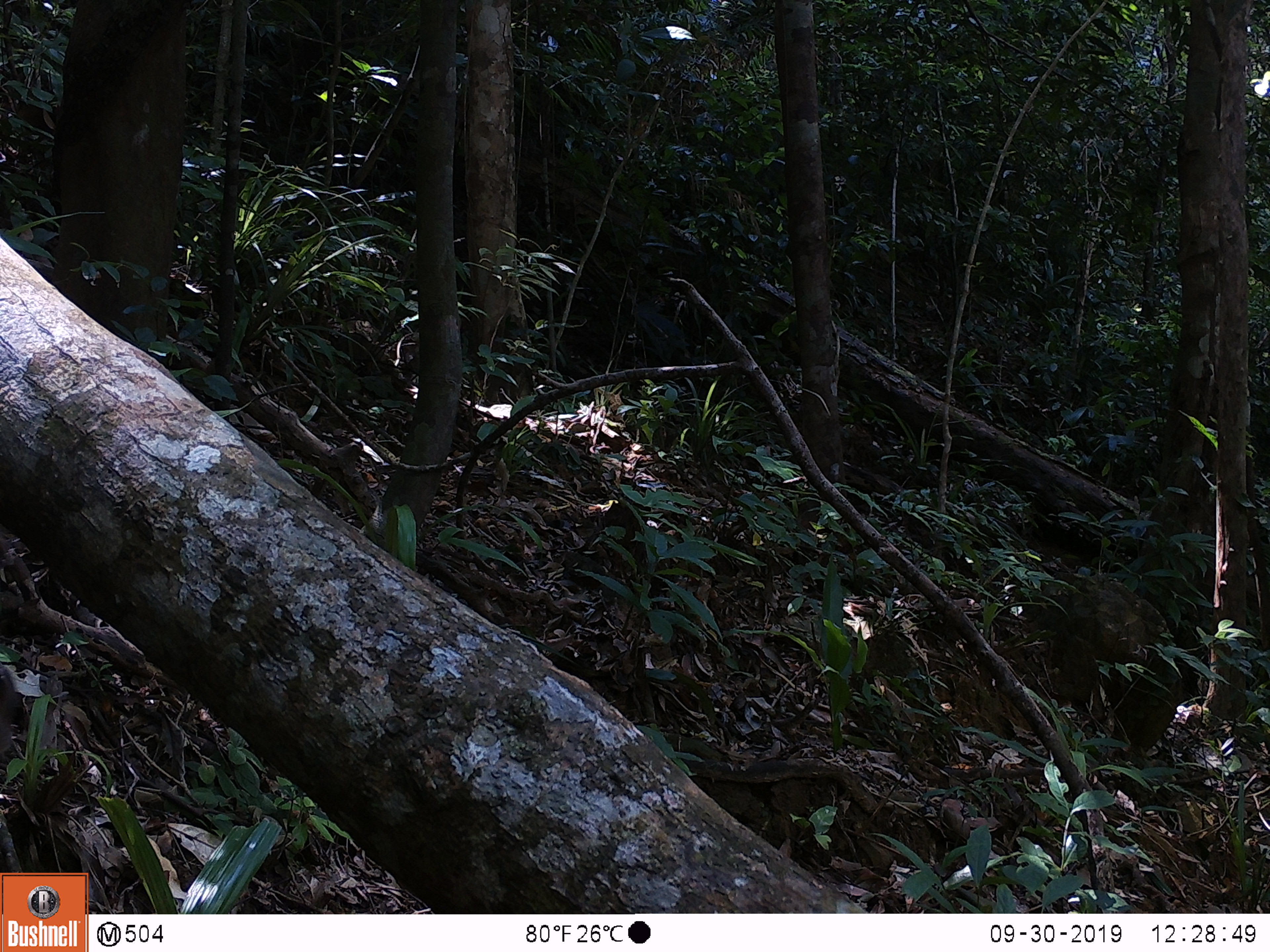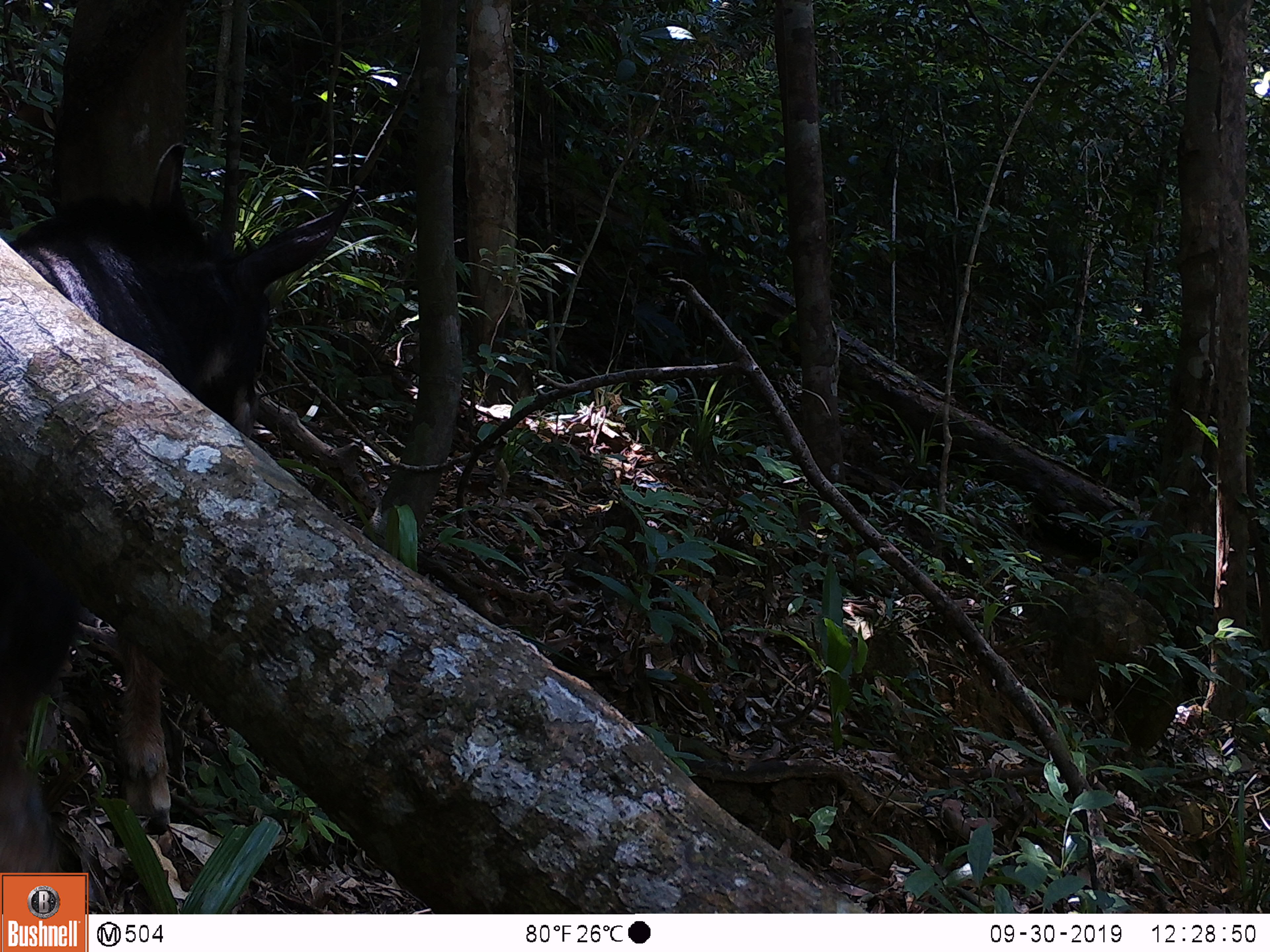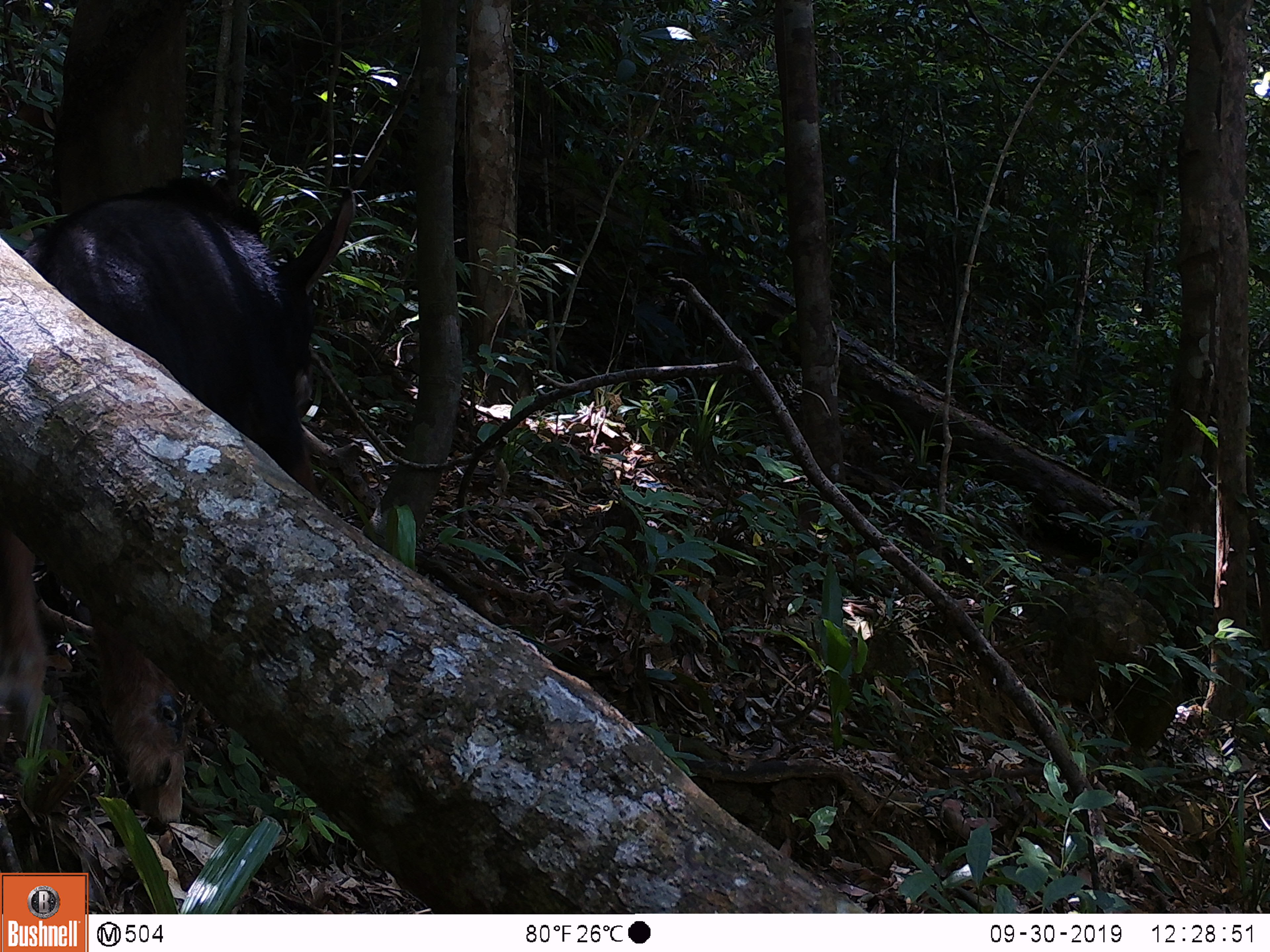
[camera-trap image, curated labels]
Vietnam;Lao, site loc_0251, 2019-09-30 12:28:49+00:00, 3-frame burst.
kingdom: Animalia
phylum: Chordata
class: Mammalia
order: Artiodactyla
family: Bovidae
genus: Capricornis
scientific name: Capricornis sumatraensis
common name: chinese serow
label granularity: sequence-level